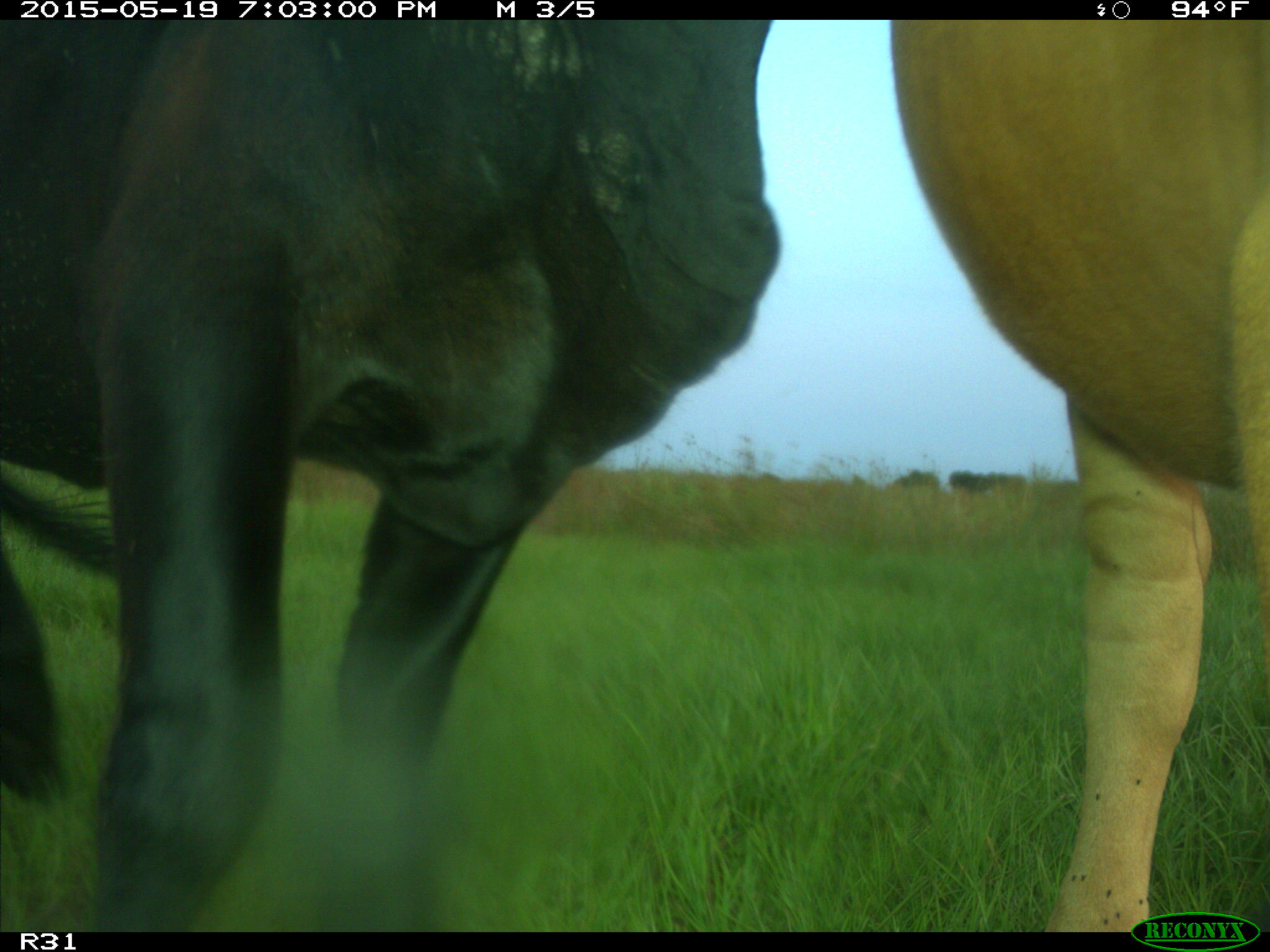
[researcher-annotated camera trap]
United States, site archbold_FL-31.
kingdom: Animalia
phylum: Chordata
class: Mammalia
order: Artiodactyla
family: Bovidae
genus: Bos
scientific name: Bos taurus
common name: domestic cow